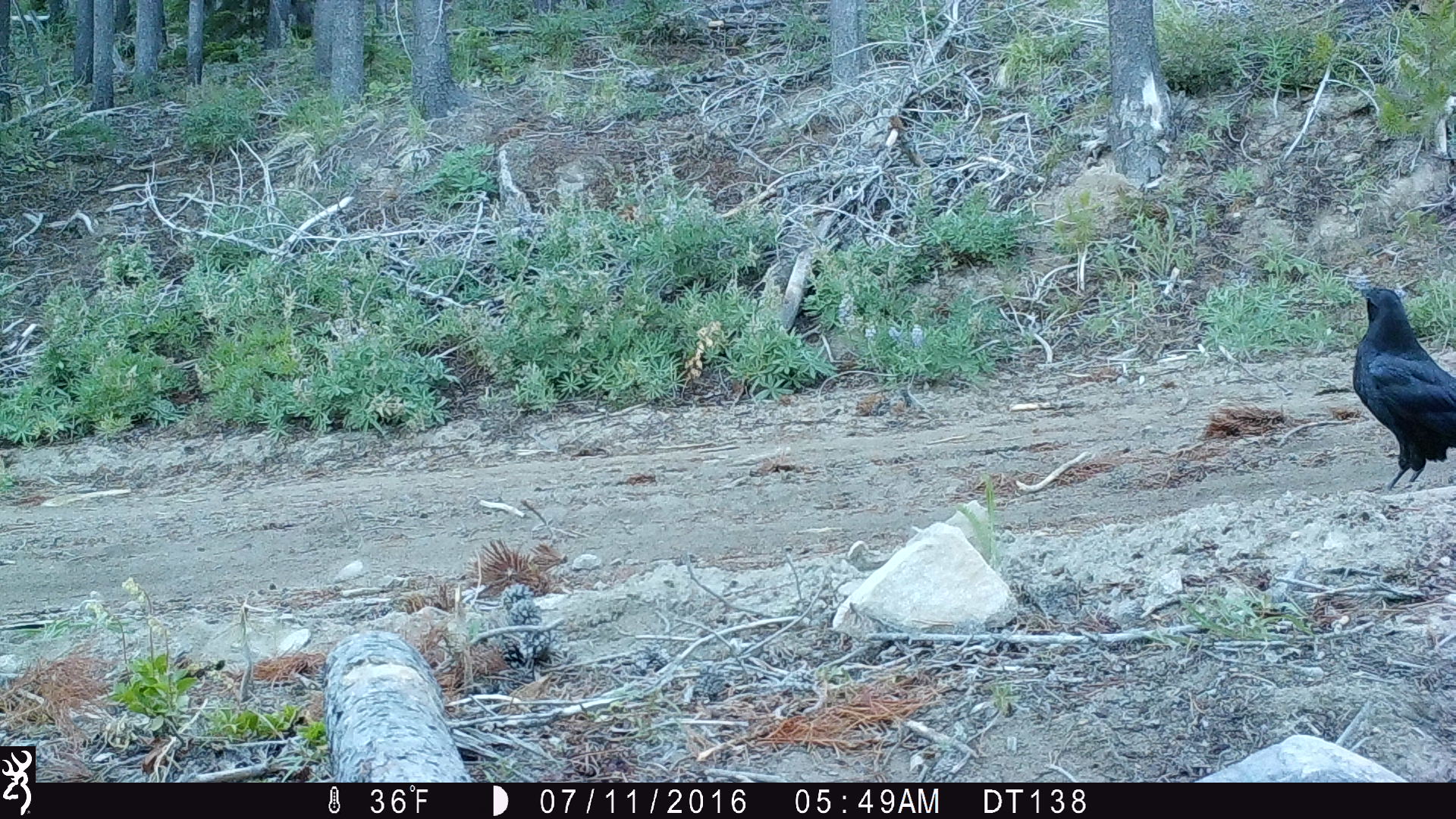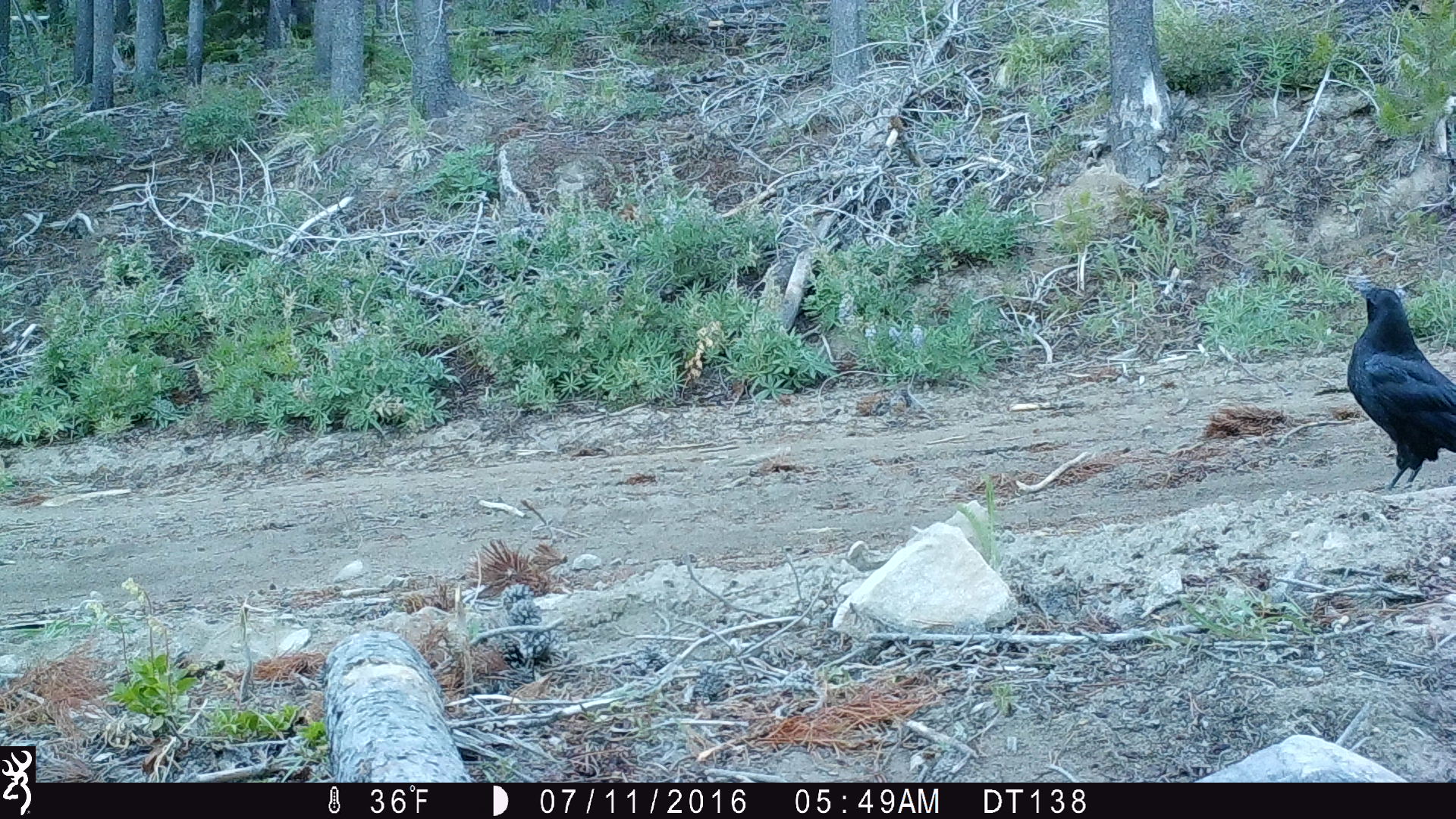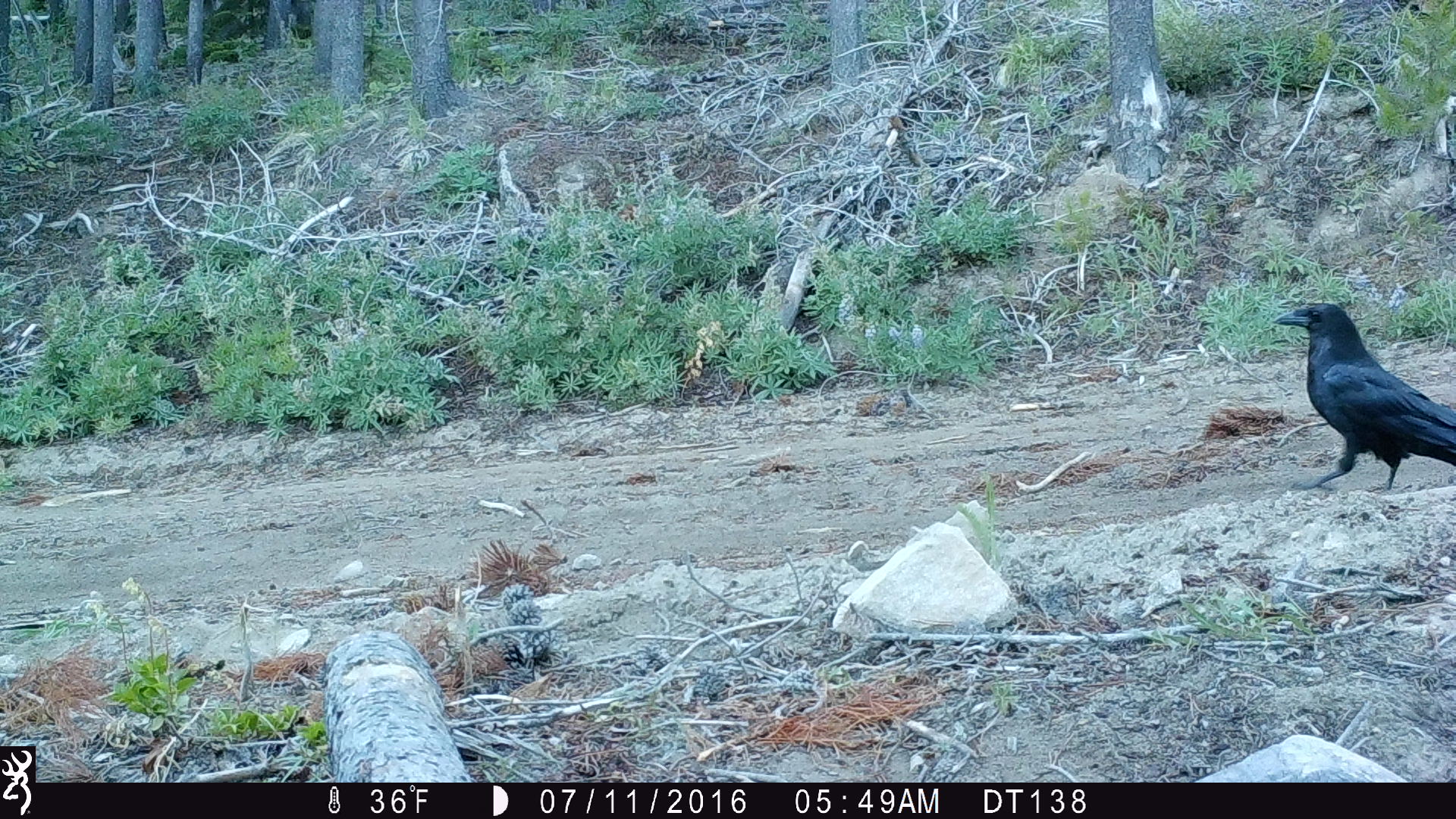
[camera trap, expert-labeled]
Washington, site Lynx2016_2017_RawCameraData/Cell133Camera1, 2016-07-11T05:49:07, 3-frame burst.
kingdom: Animalia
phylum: Chordata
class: Aves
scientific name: Aves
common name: birds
Aves (birds). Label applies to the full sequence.